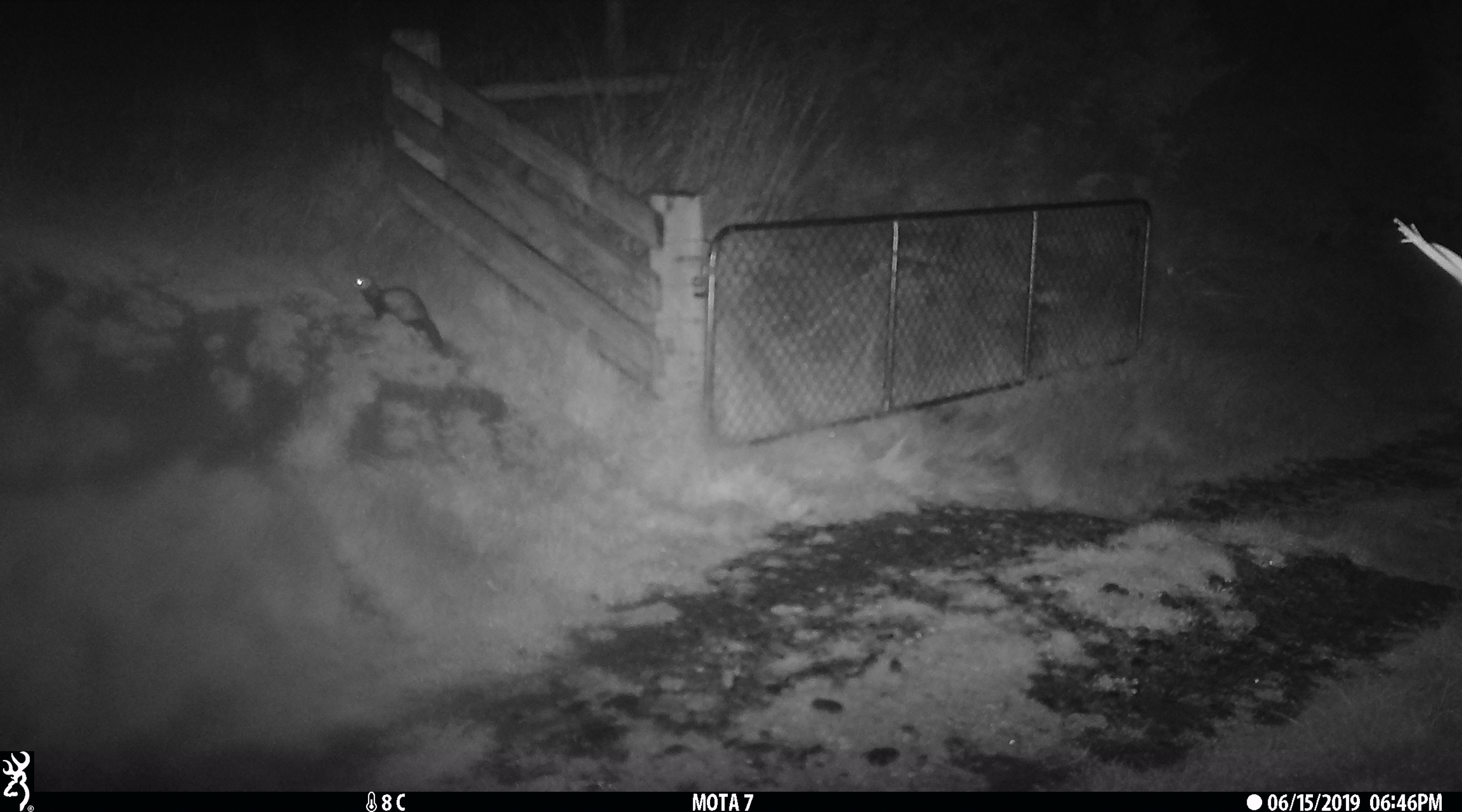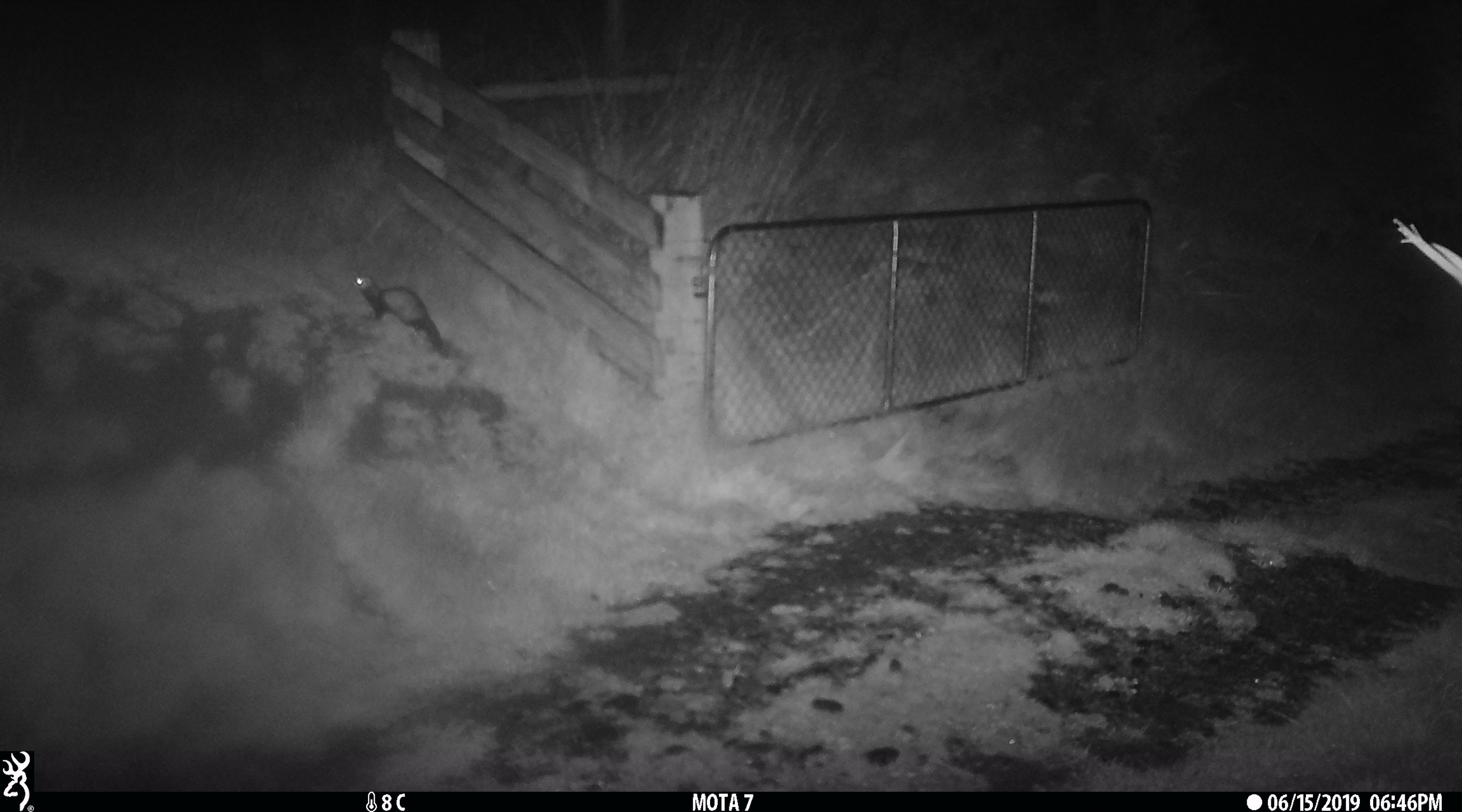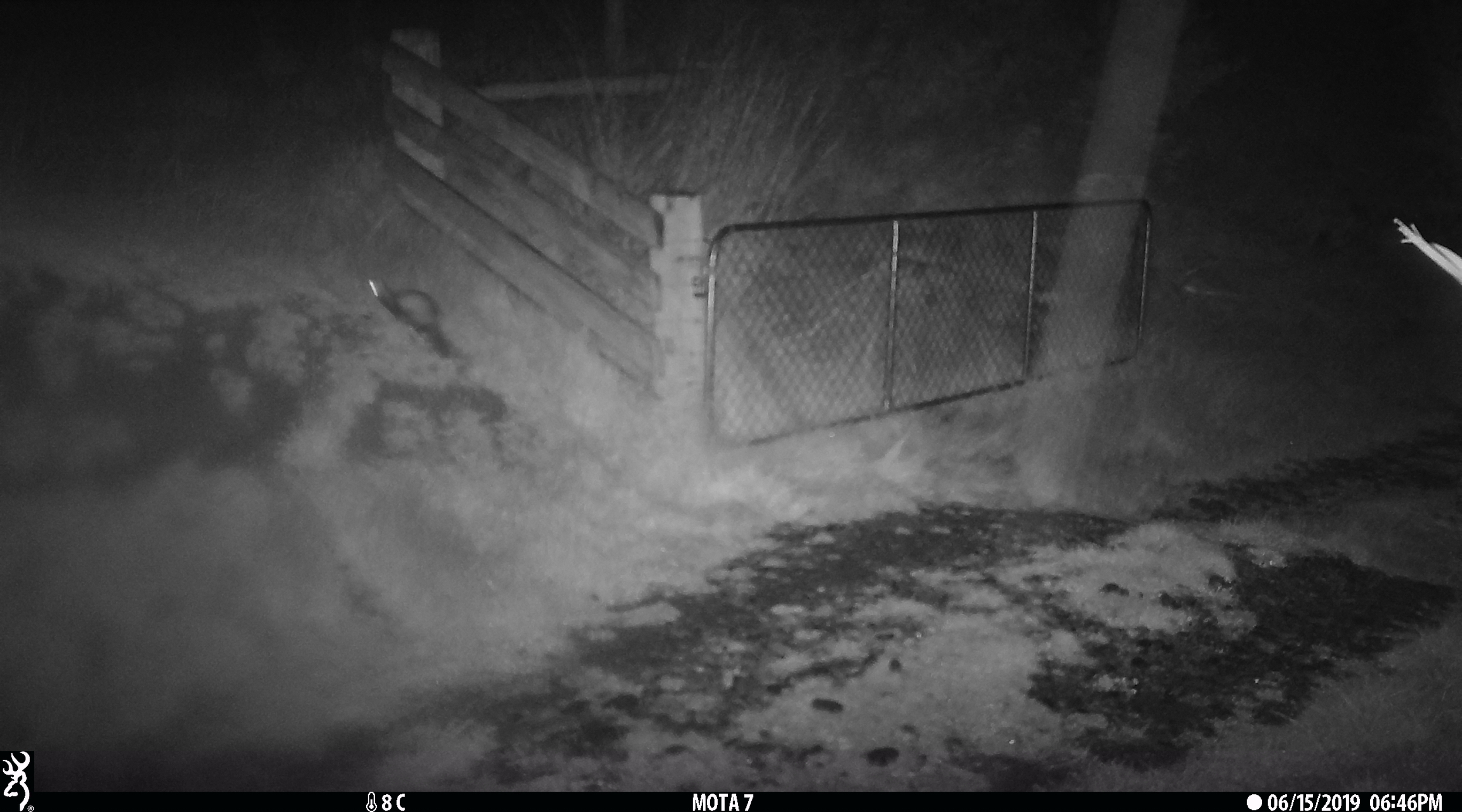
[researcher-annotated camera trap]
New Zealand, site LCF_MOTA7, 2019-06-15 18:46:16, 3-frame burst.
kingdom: Animalia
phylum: Chordata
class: Mammalia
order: Carnivora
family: Mustelidae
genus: Mustela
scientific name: Mustela furo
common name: ferret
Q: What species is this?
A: Ferret (Mustela furo).